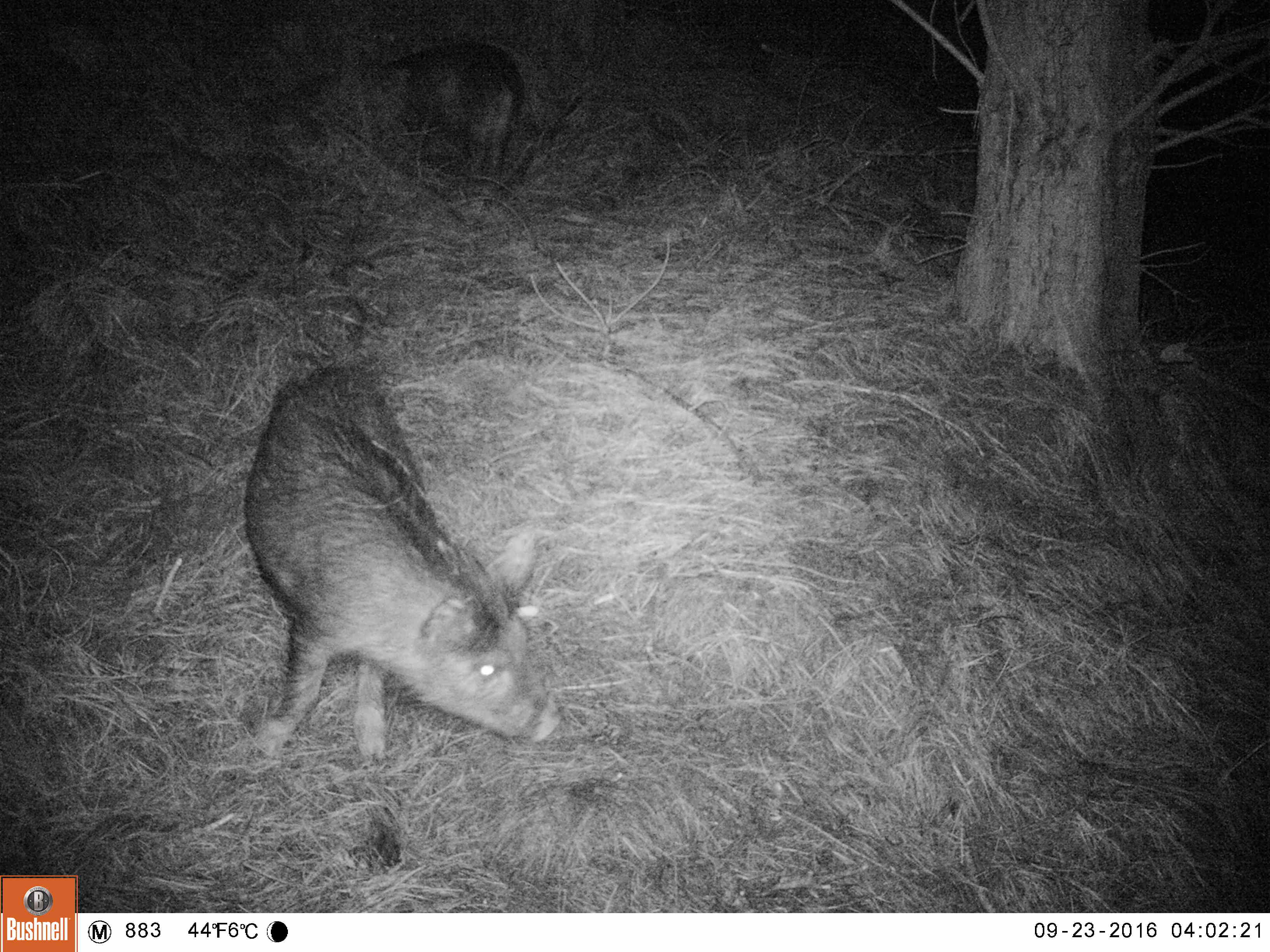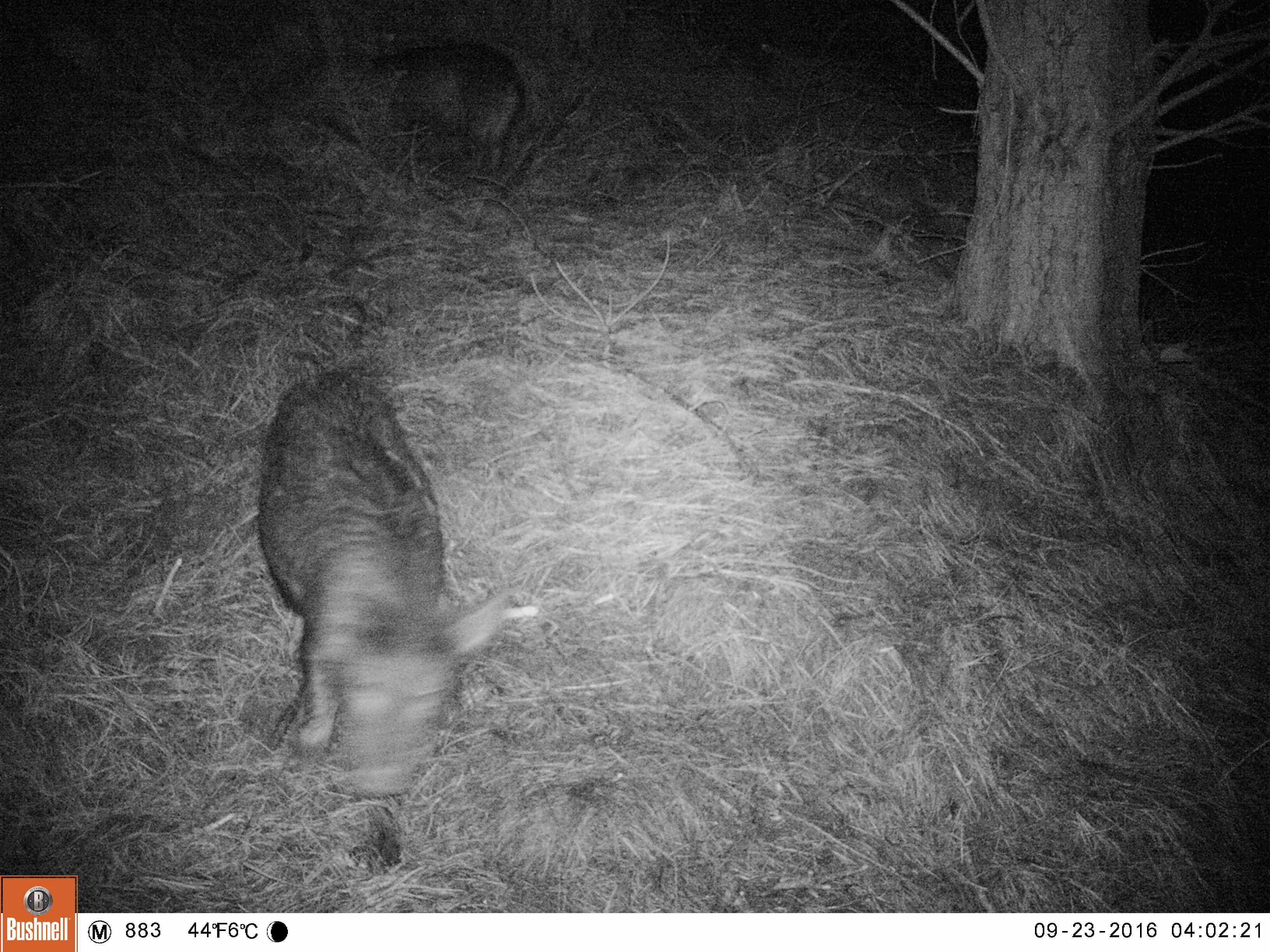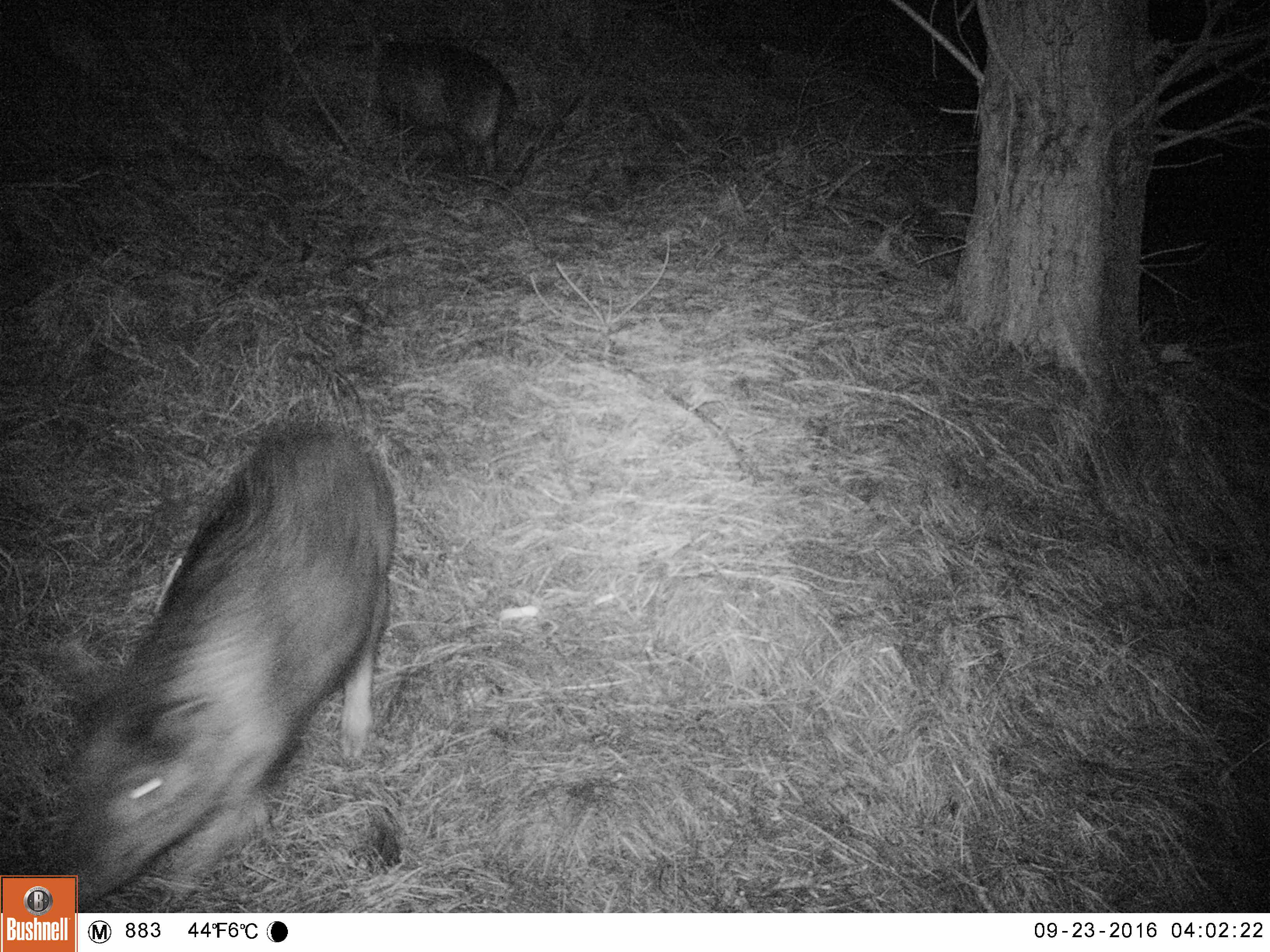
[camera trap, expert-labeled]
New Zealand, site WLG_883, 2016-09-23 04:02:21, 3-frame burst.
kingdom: Animalia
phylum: Chordata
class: Mammalia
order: Artiodactyla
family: Suidae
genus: Sus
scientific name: Sus scrofa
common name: pig